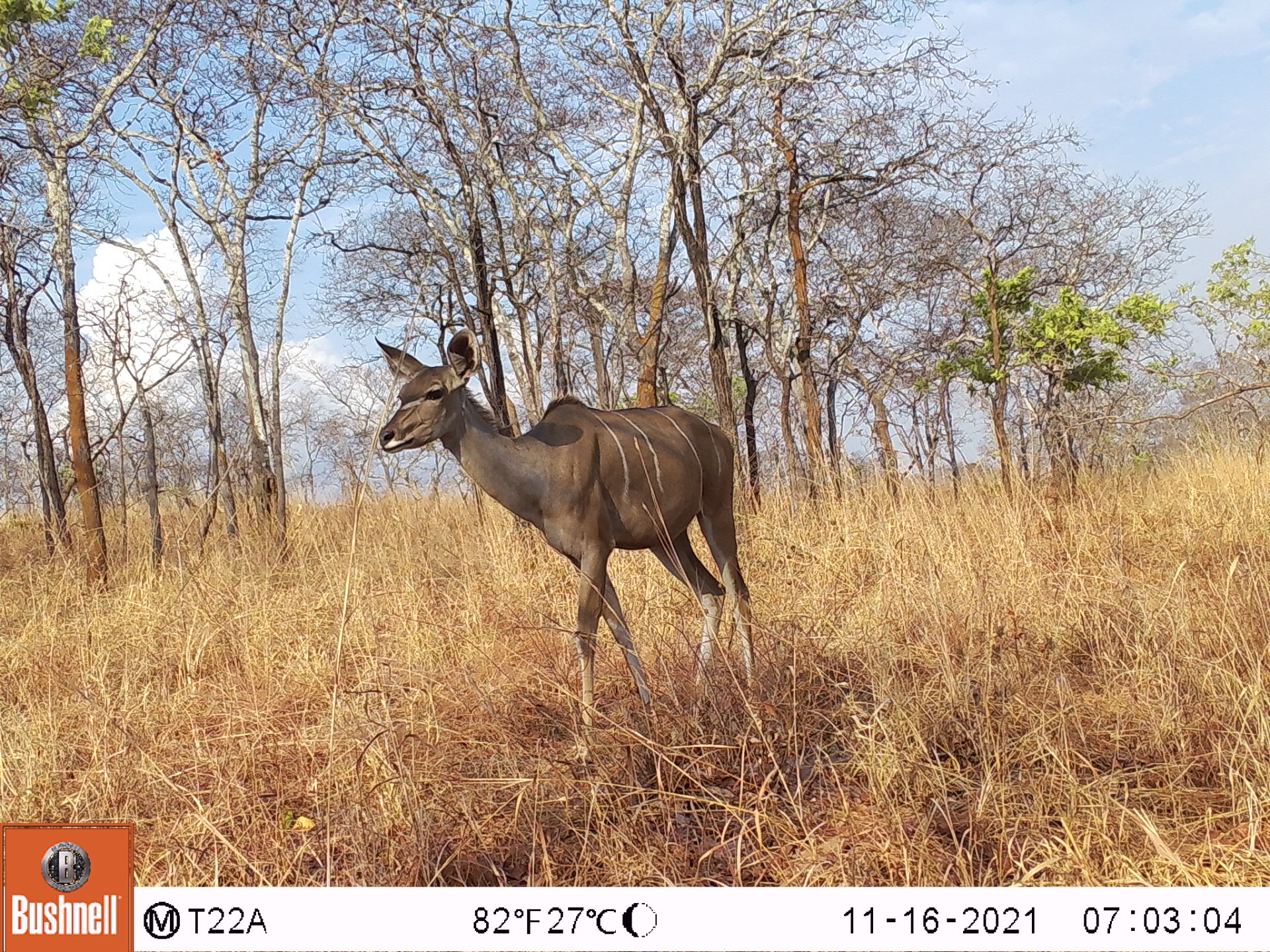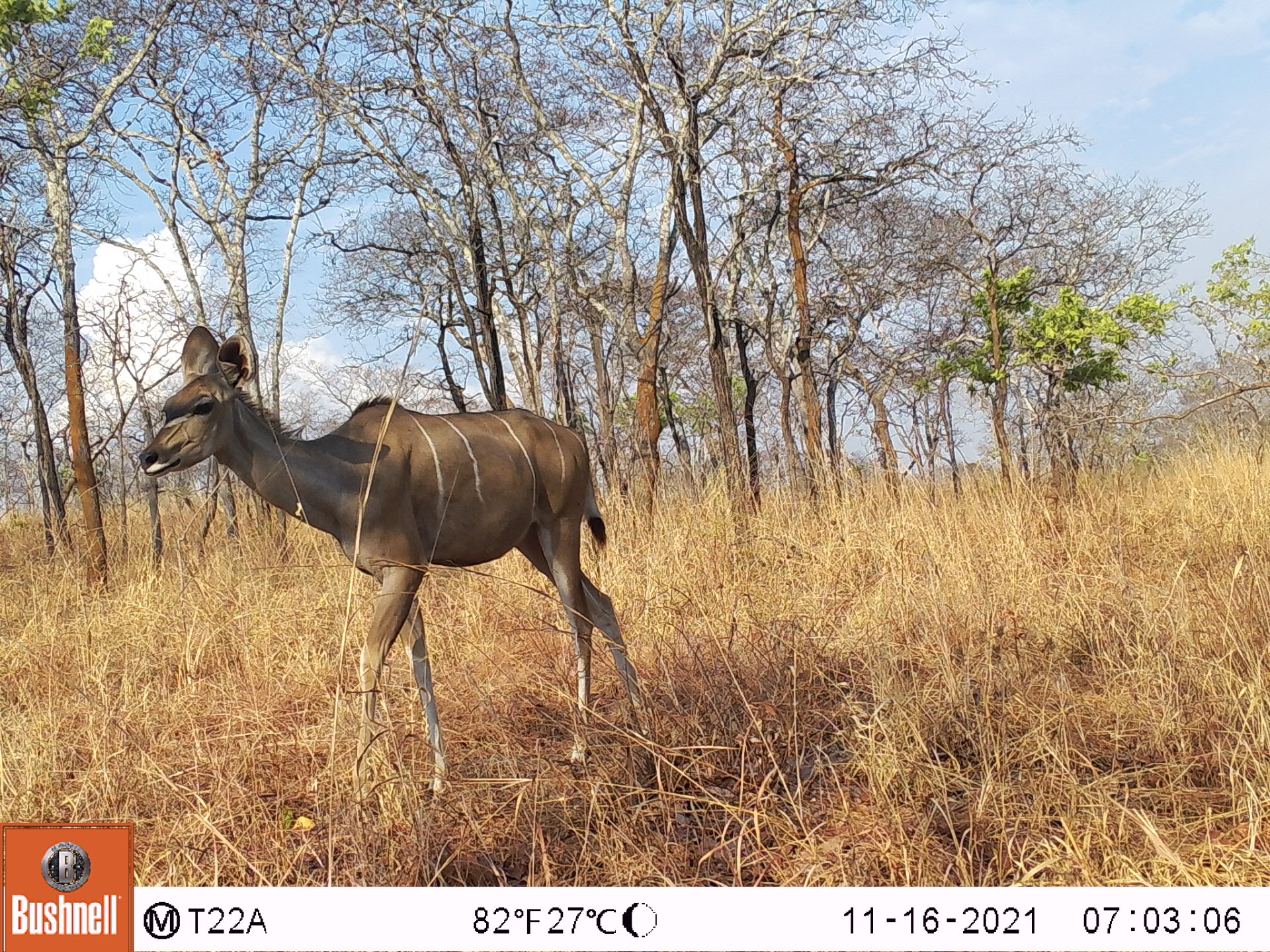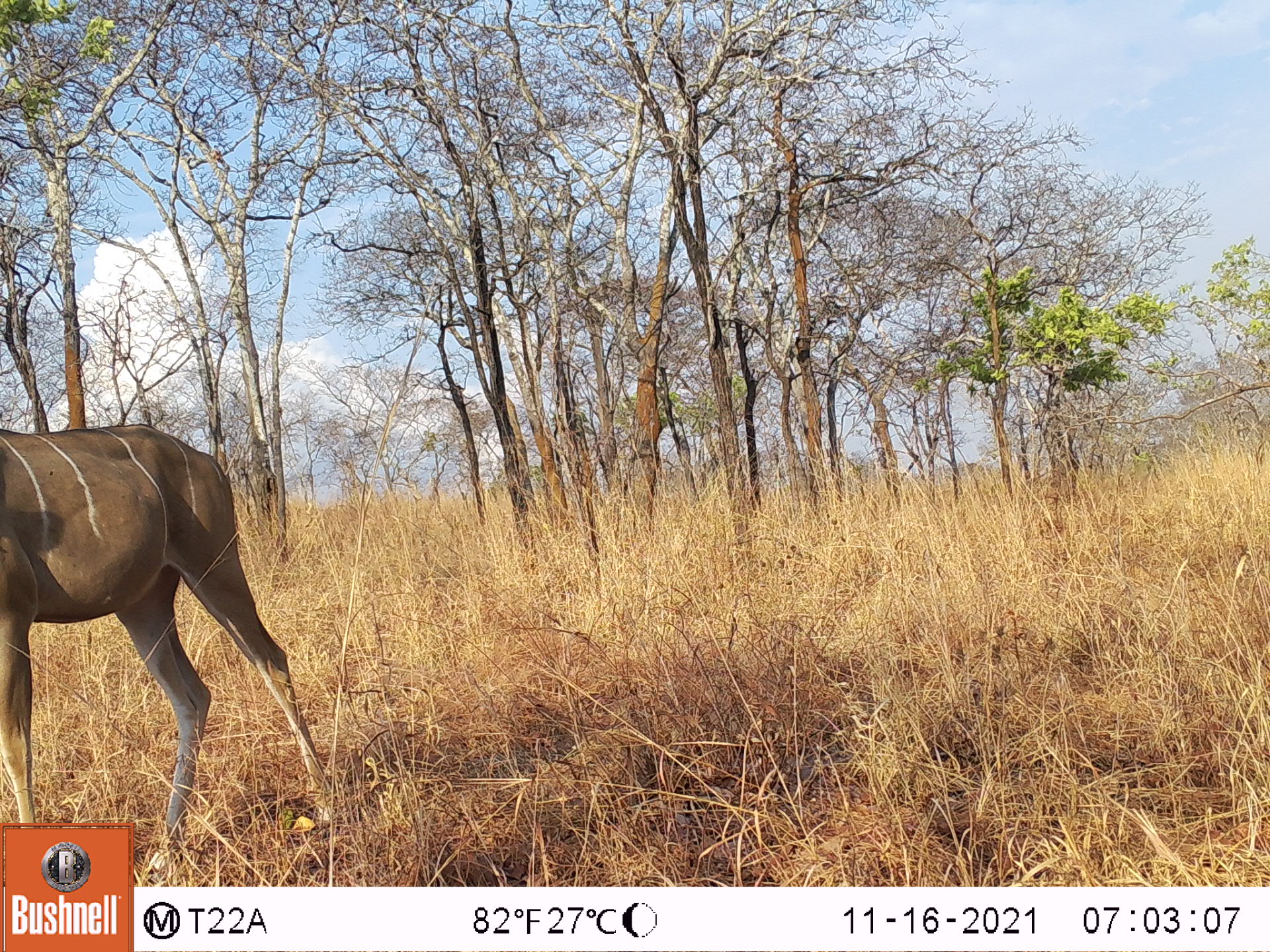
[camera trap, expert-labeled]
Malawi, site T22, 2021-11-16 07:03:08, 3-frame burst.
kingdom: Animalia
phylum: Chordata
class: Mammalia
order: Artiodactyla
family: Bovidae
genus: Tragelaphus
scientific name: Tragelaphus strepsiceros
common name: greater kudu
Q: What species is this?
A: Greater kudu (Tragelaphus strepsiceros).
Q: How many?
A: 1.